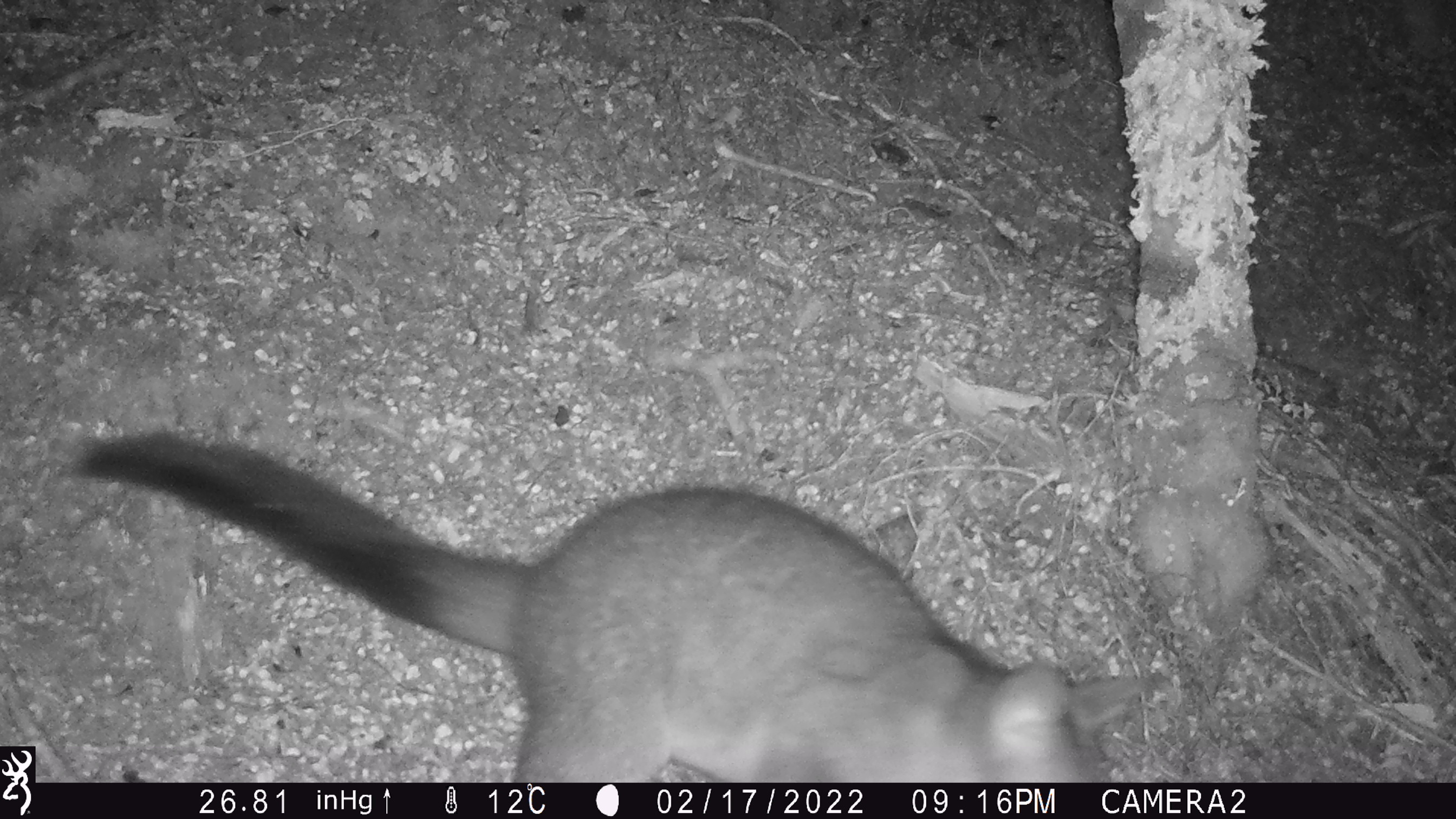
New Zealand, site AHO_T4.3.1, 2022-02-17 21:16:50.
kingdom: Animalia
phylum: Chordata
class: Mammalia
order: Diprotodontia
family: Phalangeridae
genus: Trichosurus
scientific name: Trichosurus vulpecula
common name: common brushtail possum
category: possum